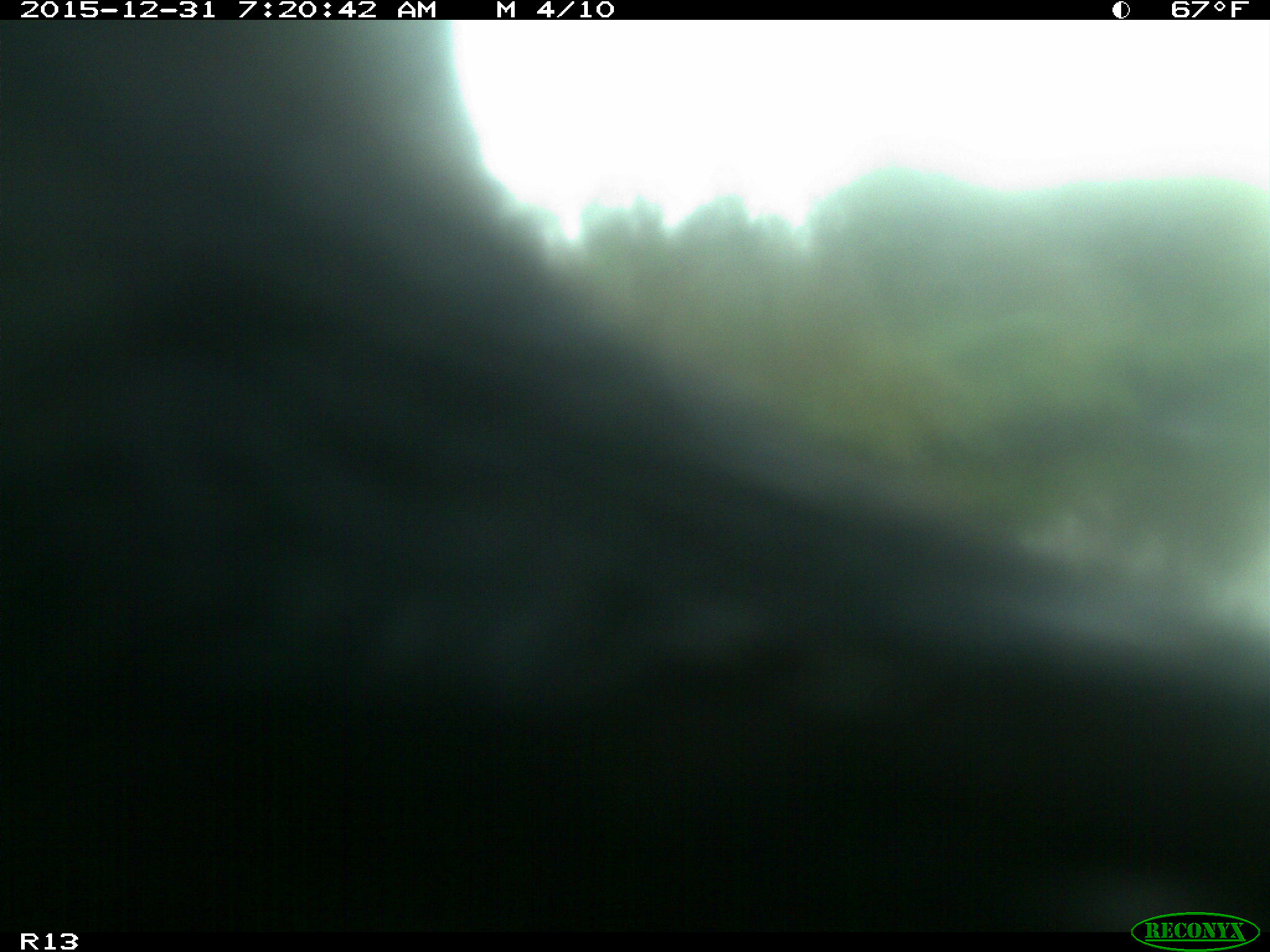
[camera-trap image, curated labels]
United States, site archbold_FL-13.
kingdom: Animalia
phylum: Chordata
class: Mammalia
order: Artiodactyla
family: Bovidae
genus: Bos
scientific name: Bos taurus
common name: domestic cow